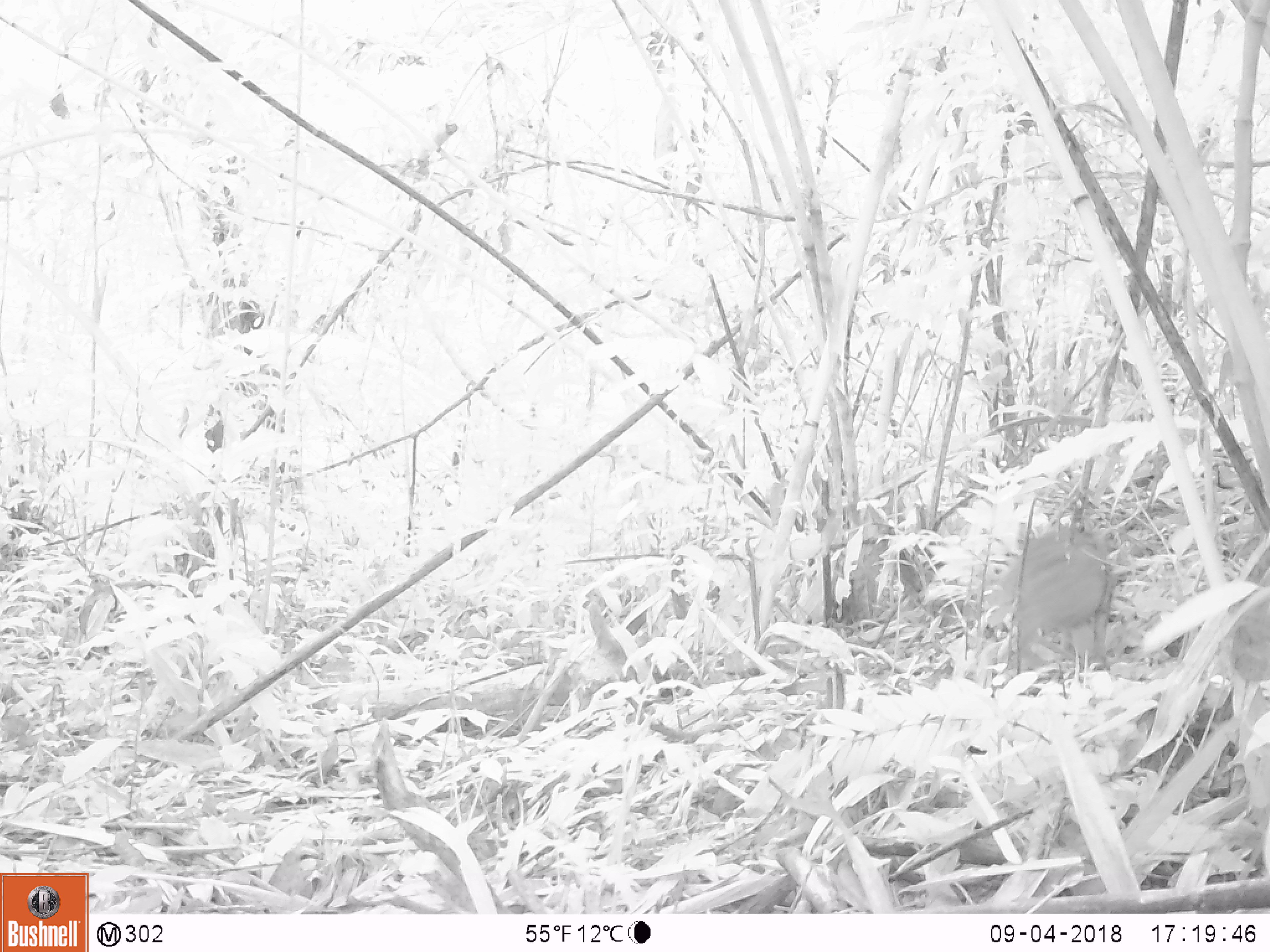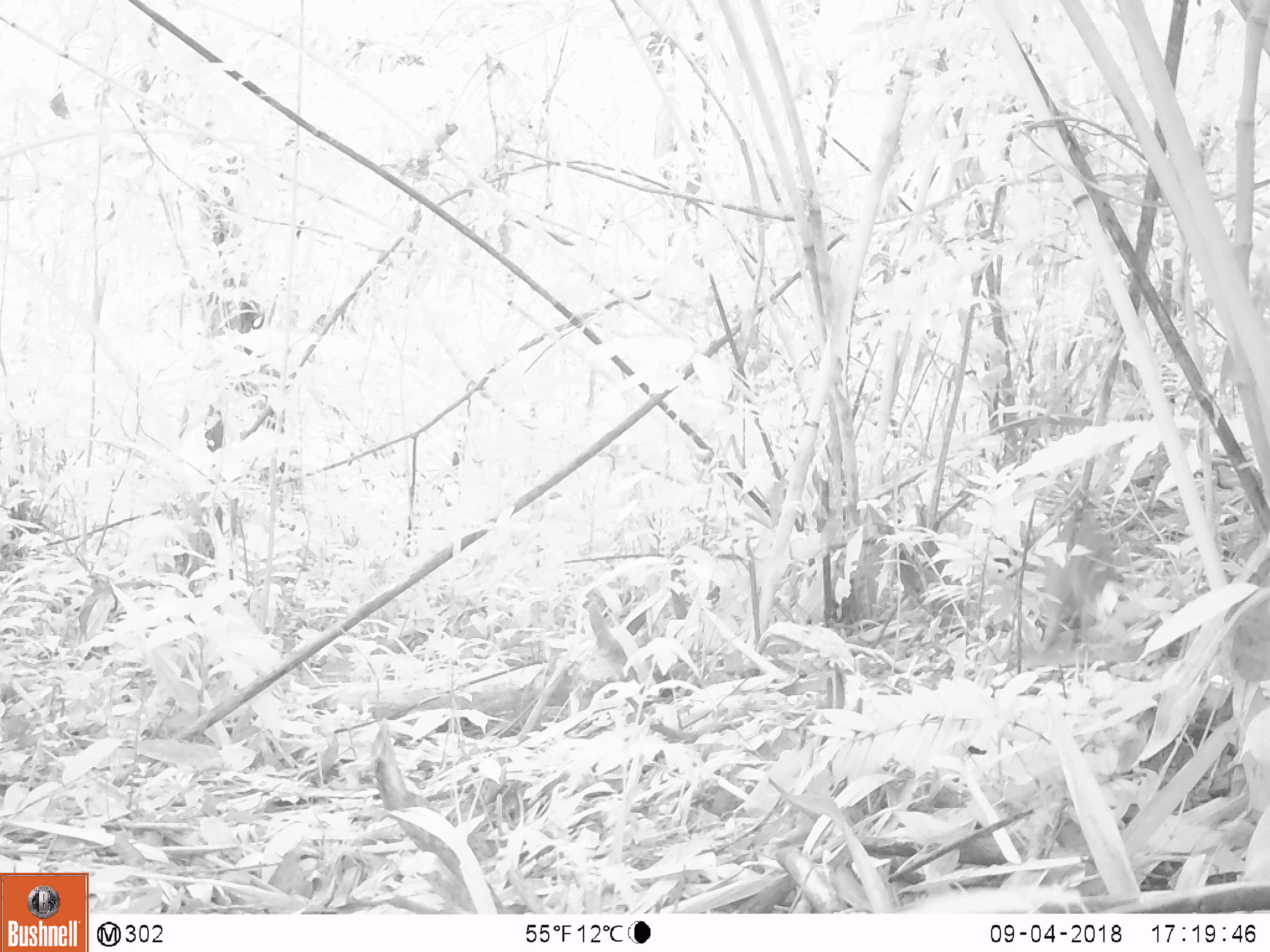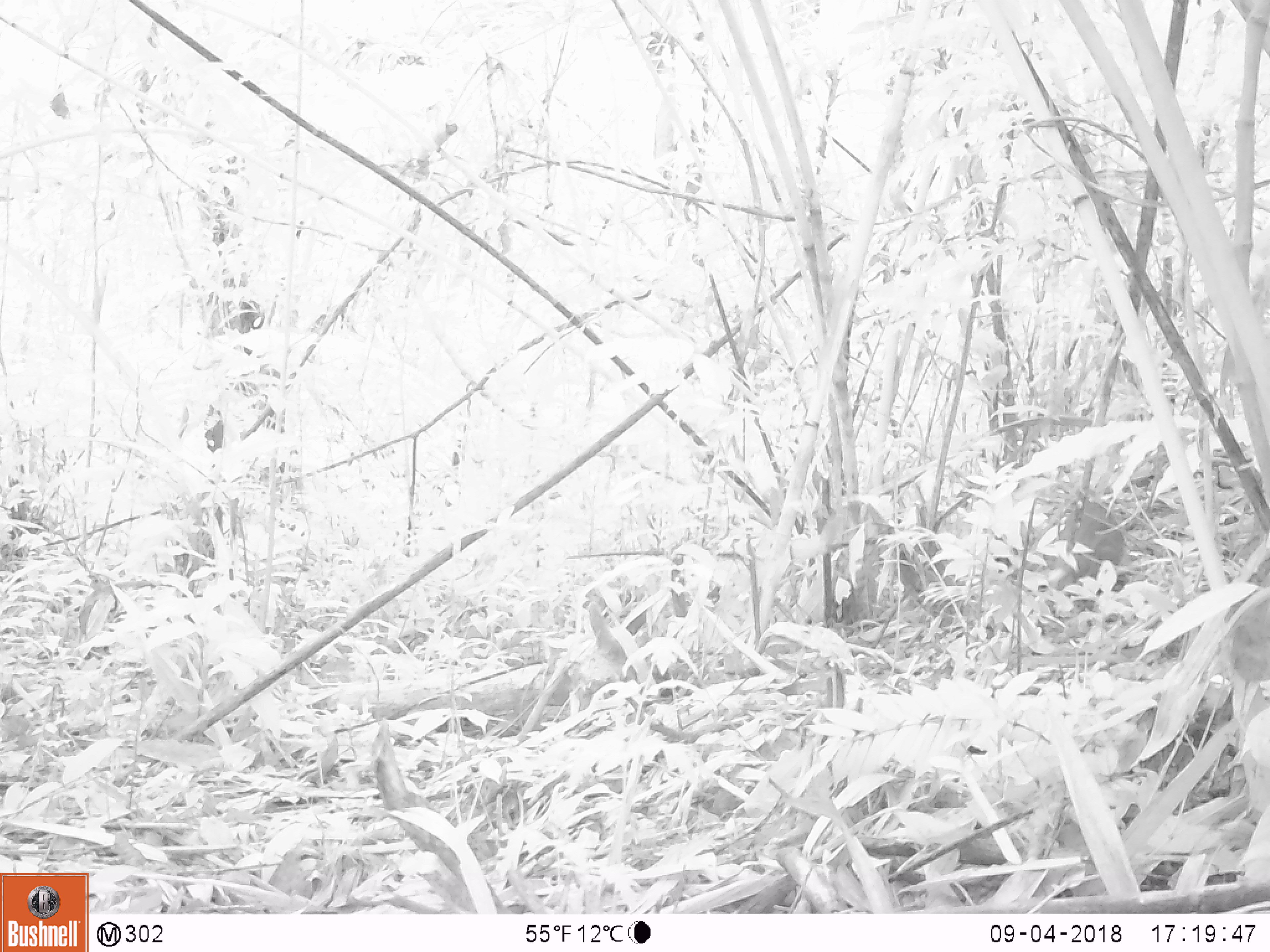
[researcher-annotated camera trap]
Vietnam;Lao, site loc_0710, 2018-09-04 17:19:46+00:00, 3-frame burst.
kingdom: Animalia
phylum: Chordata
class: Mammalia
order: Artiodactyla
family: Suidae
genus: Sus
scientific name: Sus scrofa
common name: eurasian wild pig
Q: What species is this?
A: Eurasian wild pig (Sus scrofa).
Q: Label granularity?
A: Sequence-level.